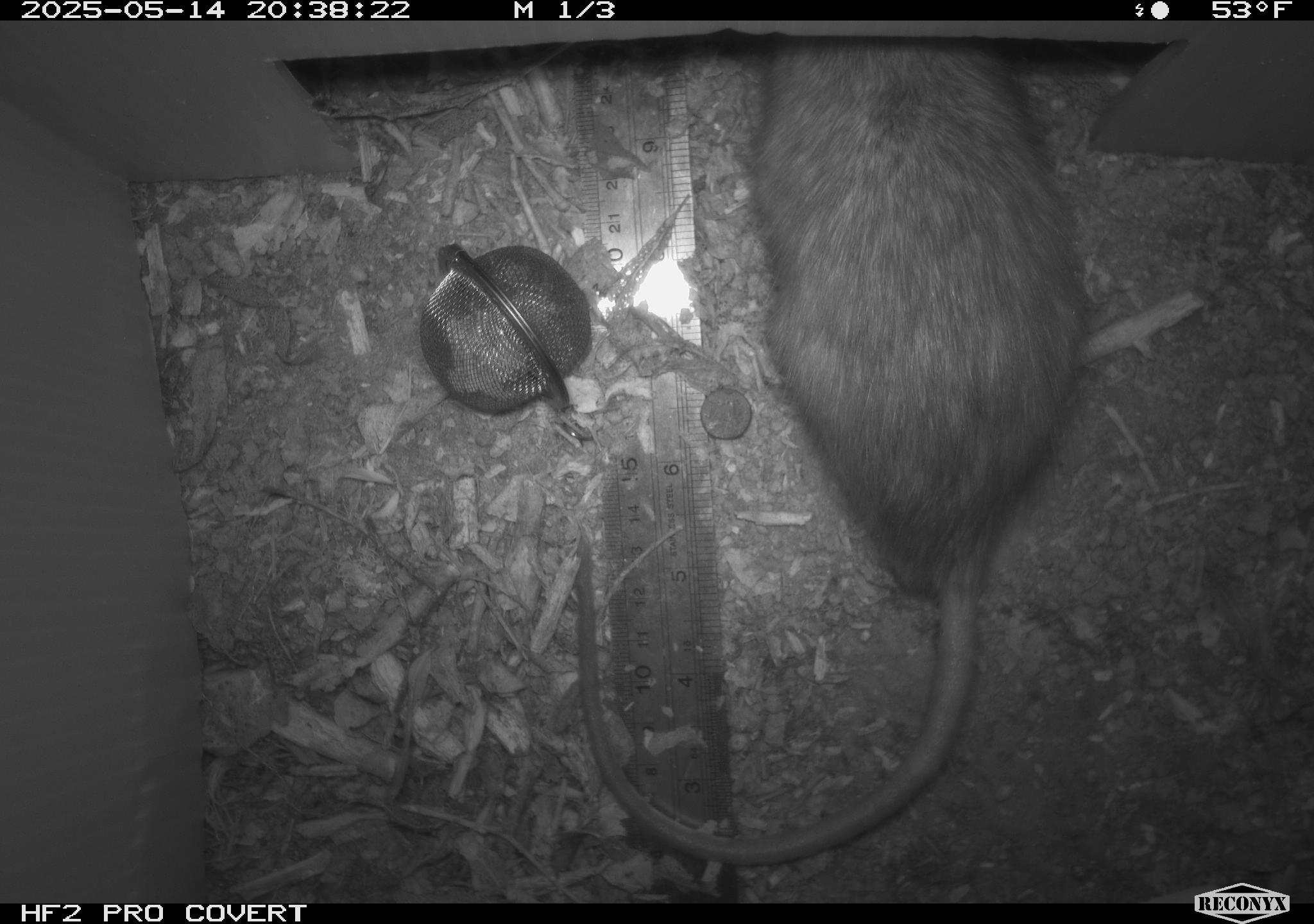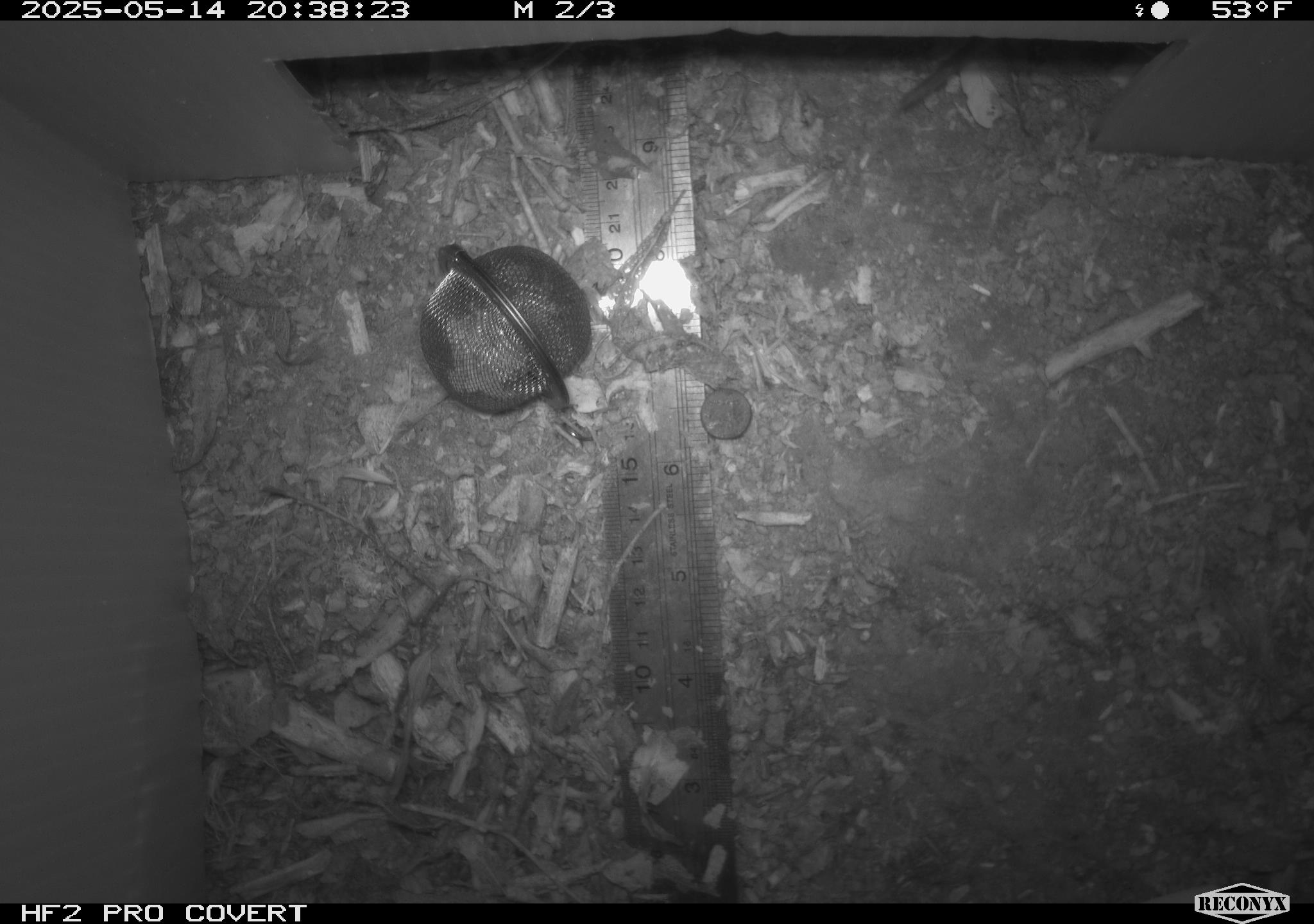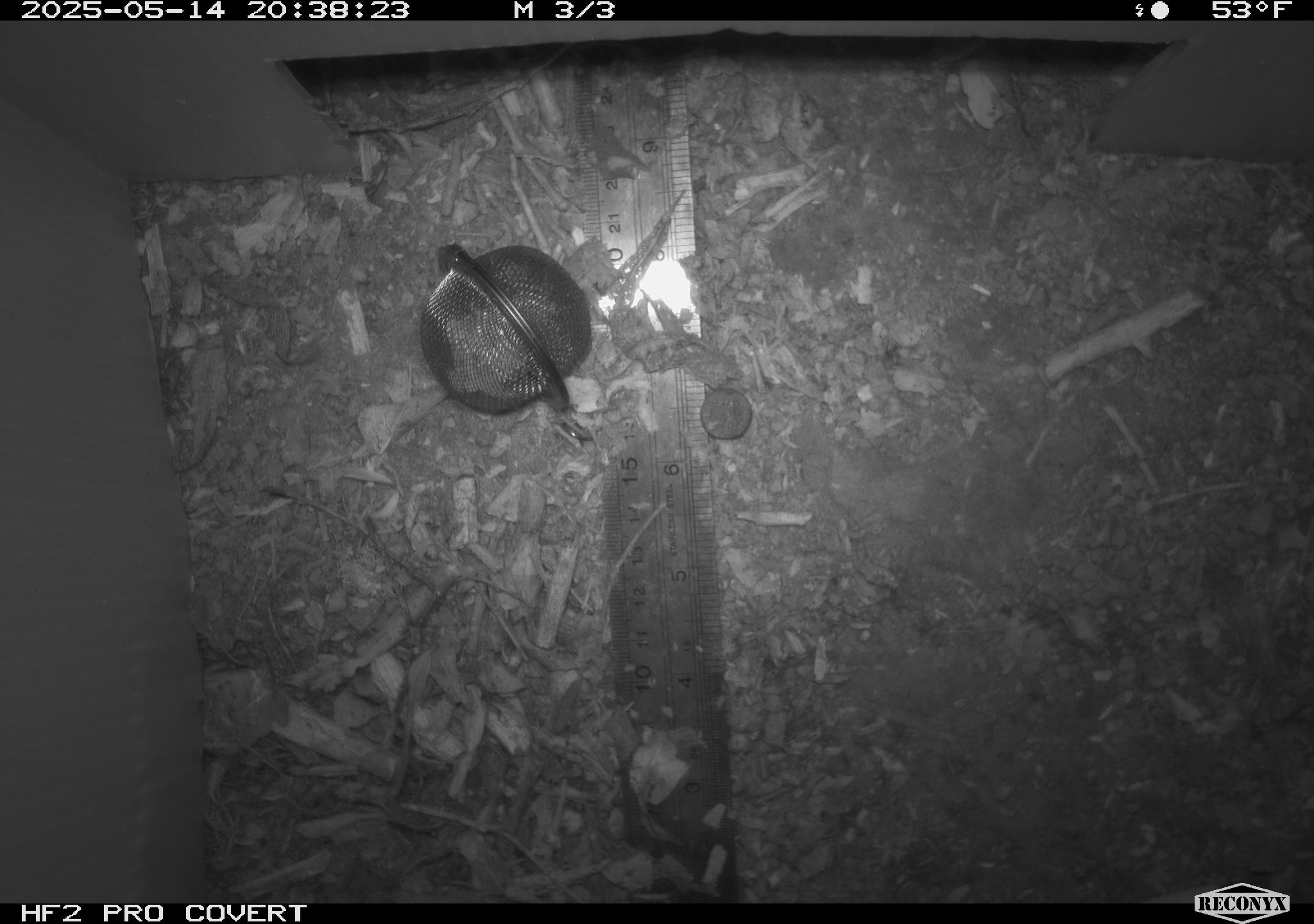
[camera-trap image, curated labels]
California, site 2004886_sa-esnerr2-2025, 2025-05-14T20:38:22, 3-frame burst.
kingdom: Animalia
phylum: Chordata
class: Mammalia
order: Rodentia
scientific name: Rodentia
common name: rodent